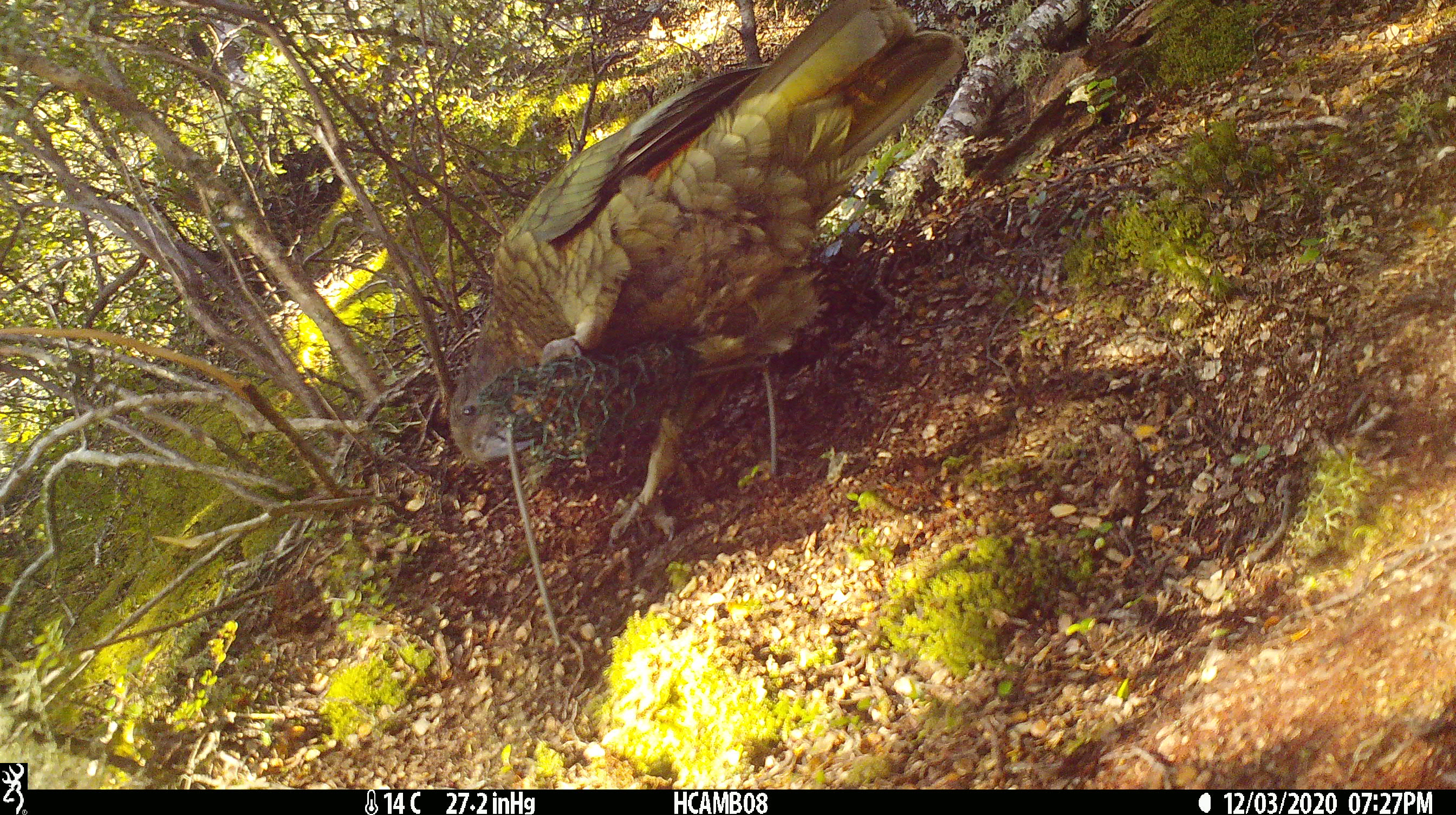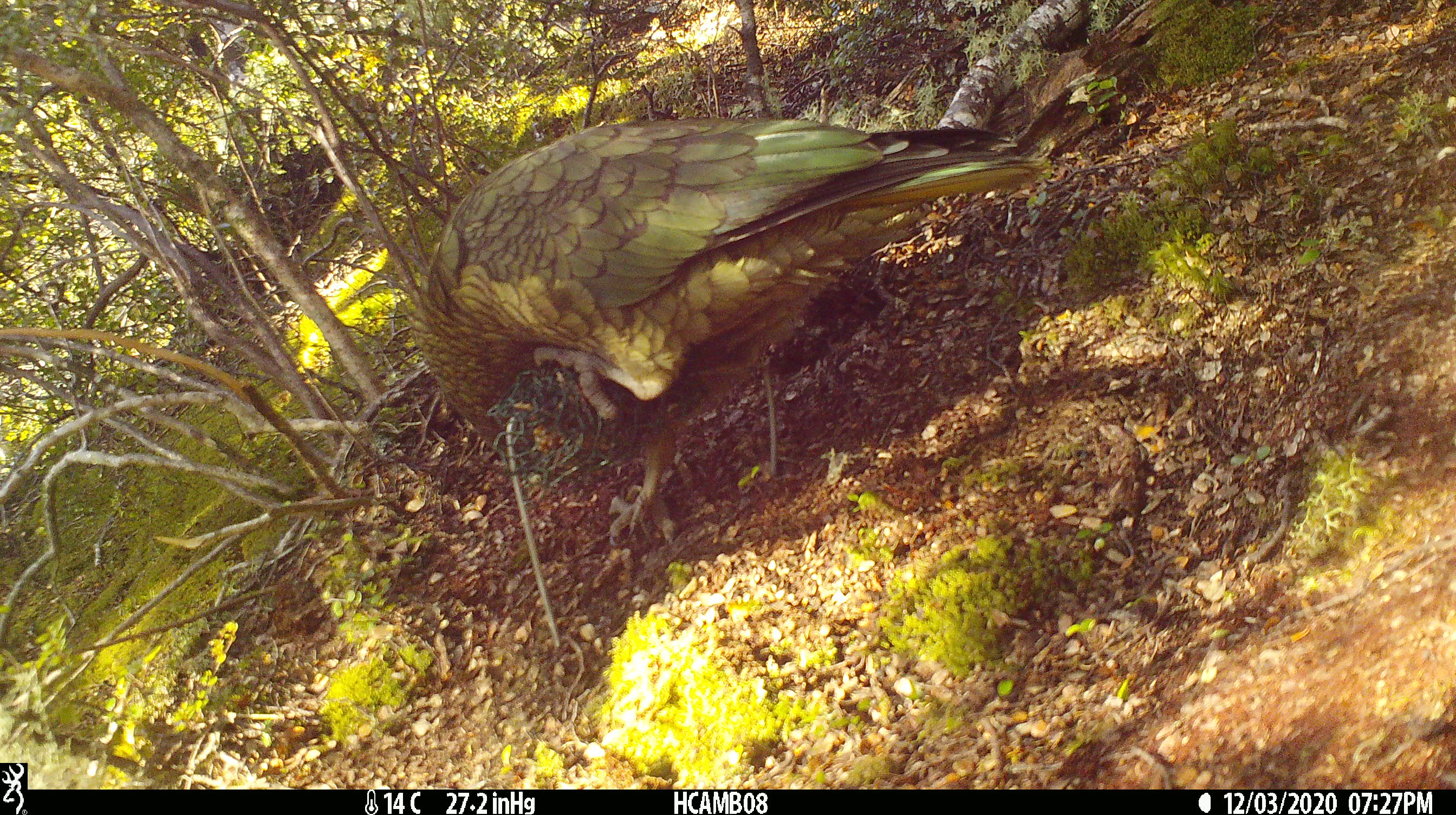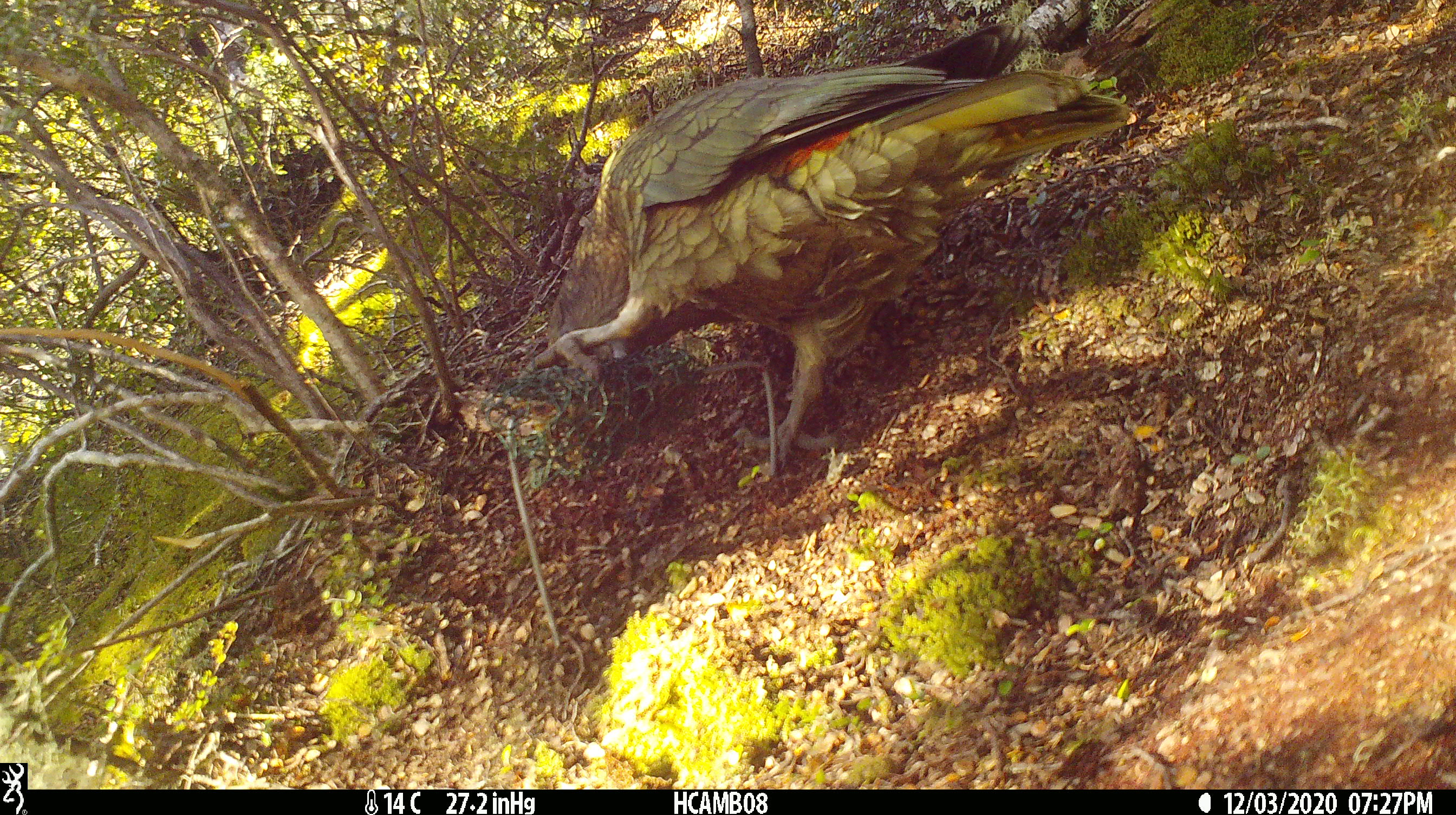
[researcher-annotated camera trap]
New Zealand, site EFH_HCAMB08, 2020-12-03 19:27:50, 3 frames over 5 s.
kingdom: Animalia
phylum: Chordata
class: Aves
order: Psittaciformes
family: Strigopidae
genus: Nestor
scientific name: Nestor notabilis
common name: kea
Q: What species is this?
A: Kea (Nestor notabilis).